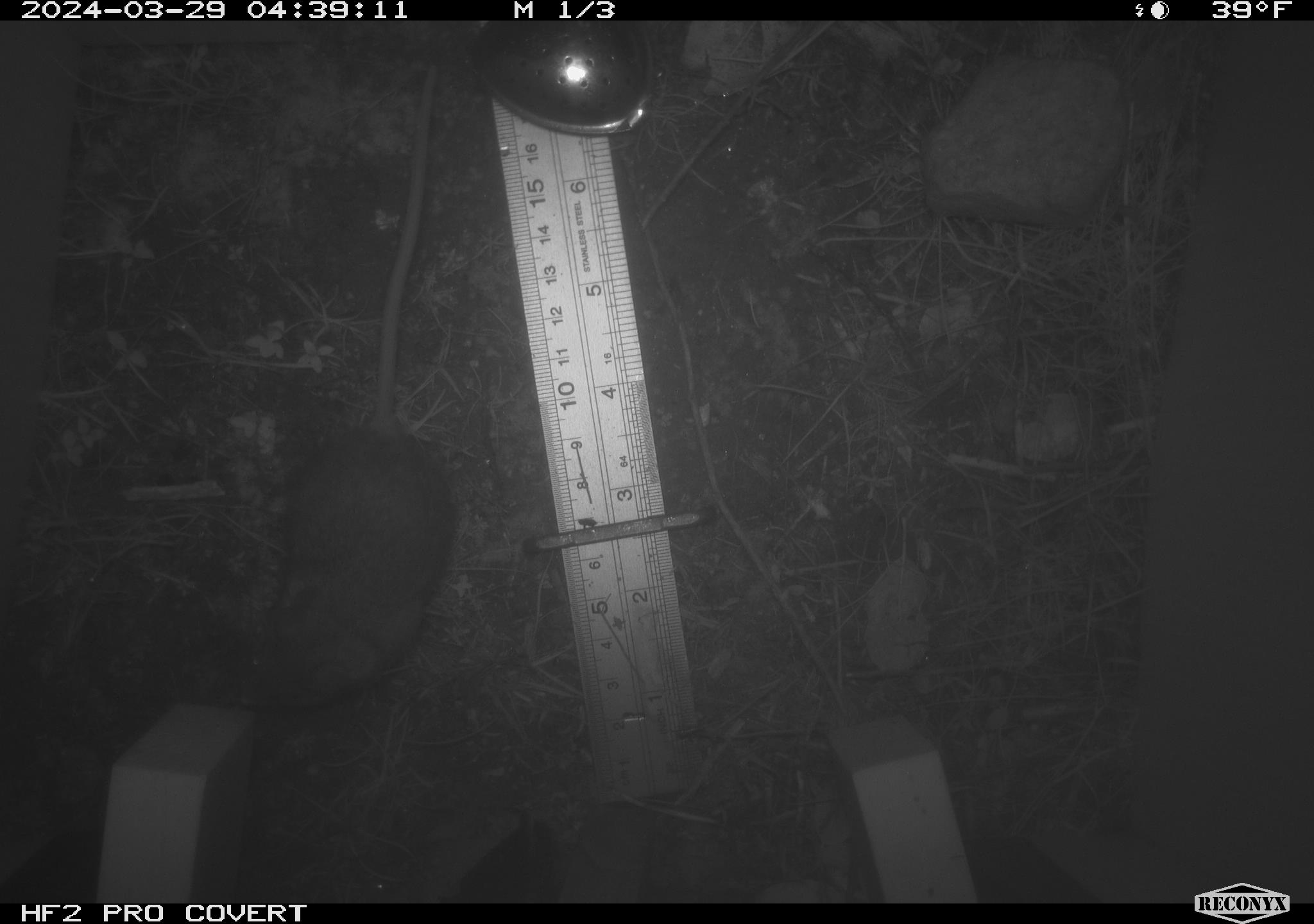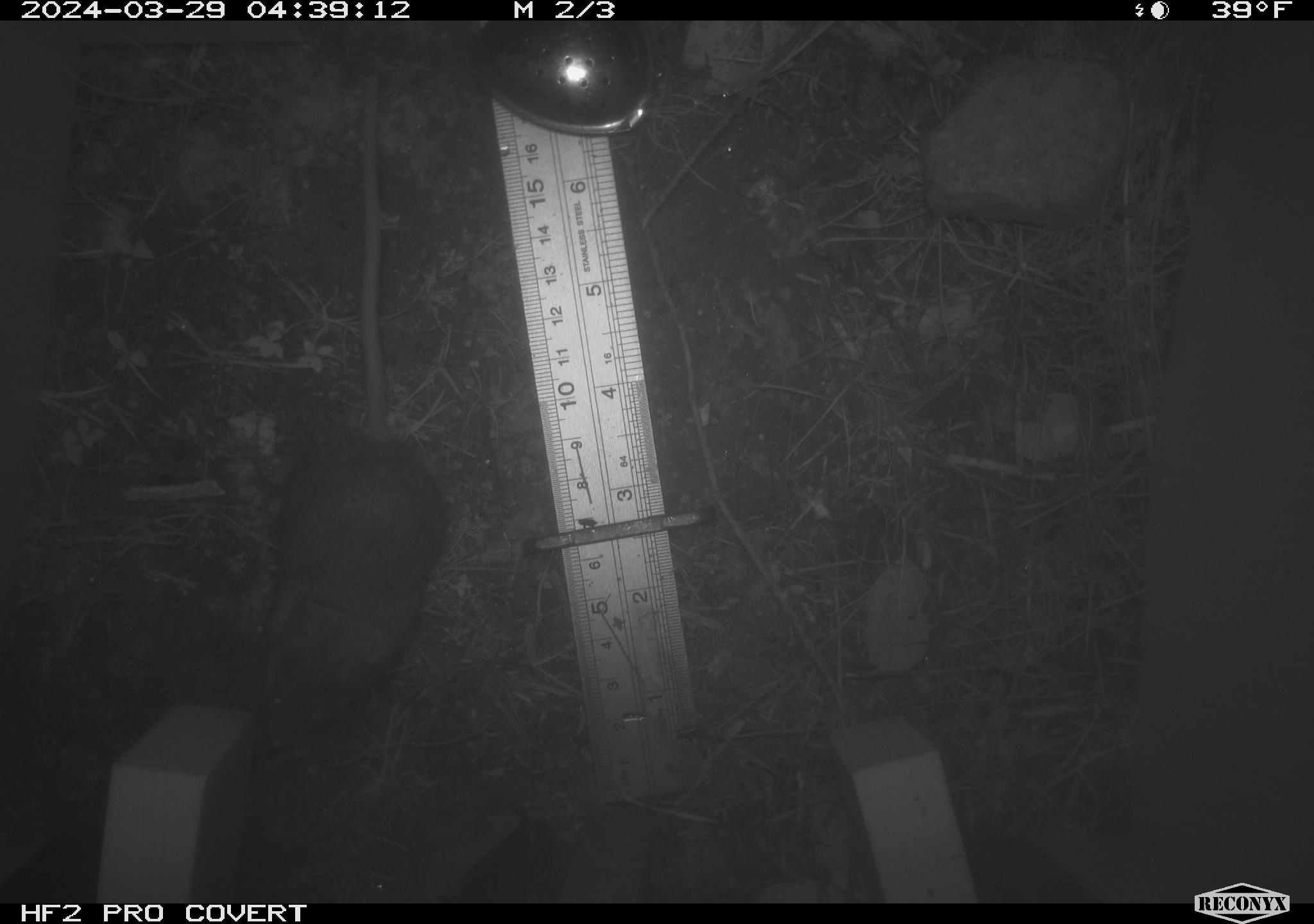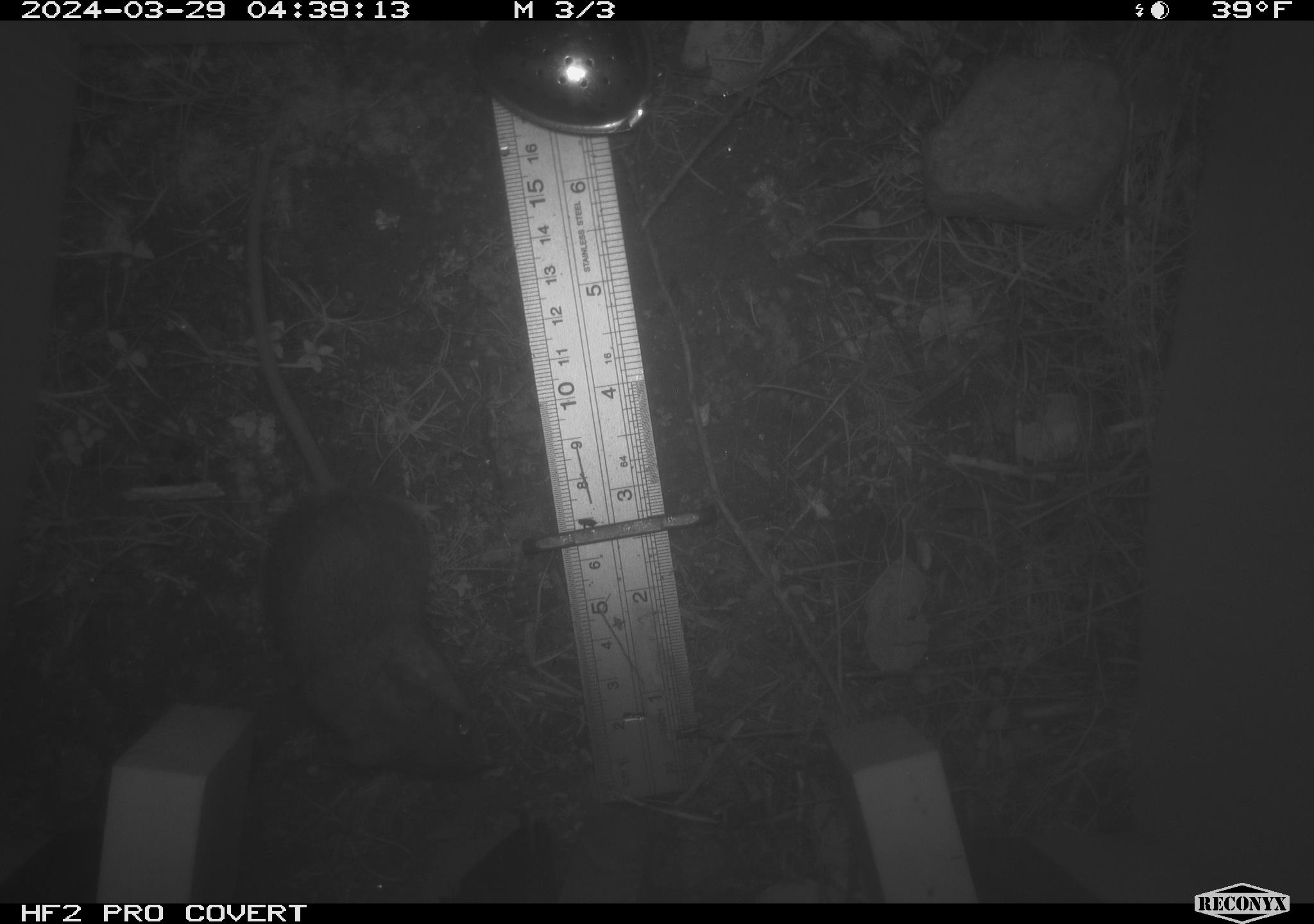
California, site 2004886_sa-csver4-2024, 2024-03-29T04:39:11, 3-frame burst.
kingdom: Animalia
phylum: Chordata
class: Mammalia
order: Rodentia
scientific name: Rodentia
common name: mouse species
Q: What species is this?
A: Mouse species (Rodentia).